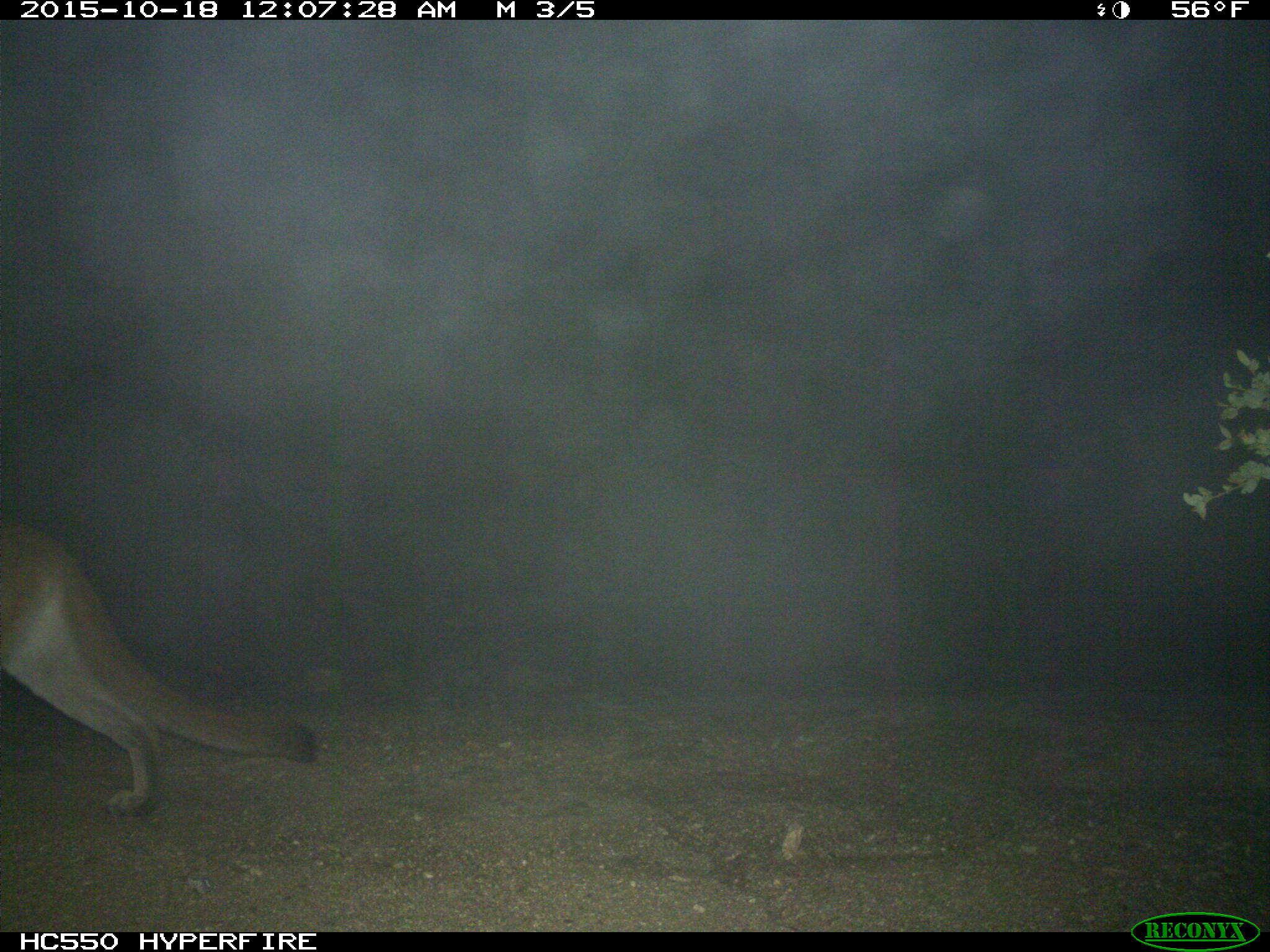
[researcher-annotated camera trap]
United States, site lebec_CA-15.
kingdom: Animalia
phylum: Chordata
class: Mammalia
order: Carnivora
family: Felidae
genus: Puma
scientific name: Puma concolor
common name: mountain lion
Puma concolor (mountain lion).